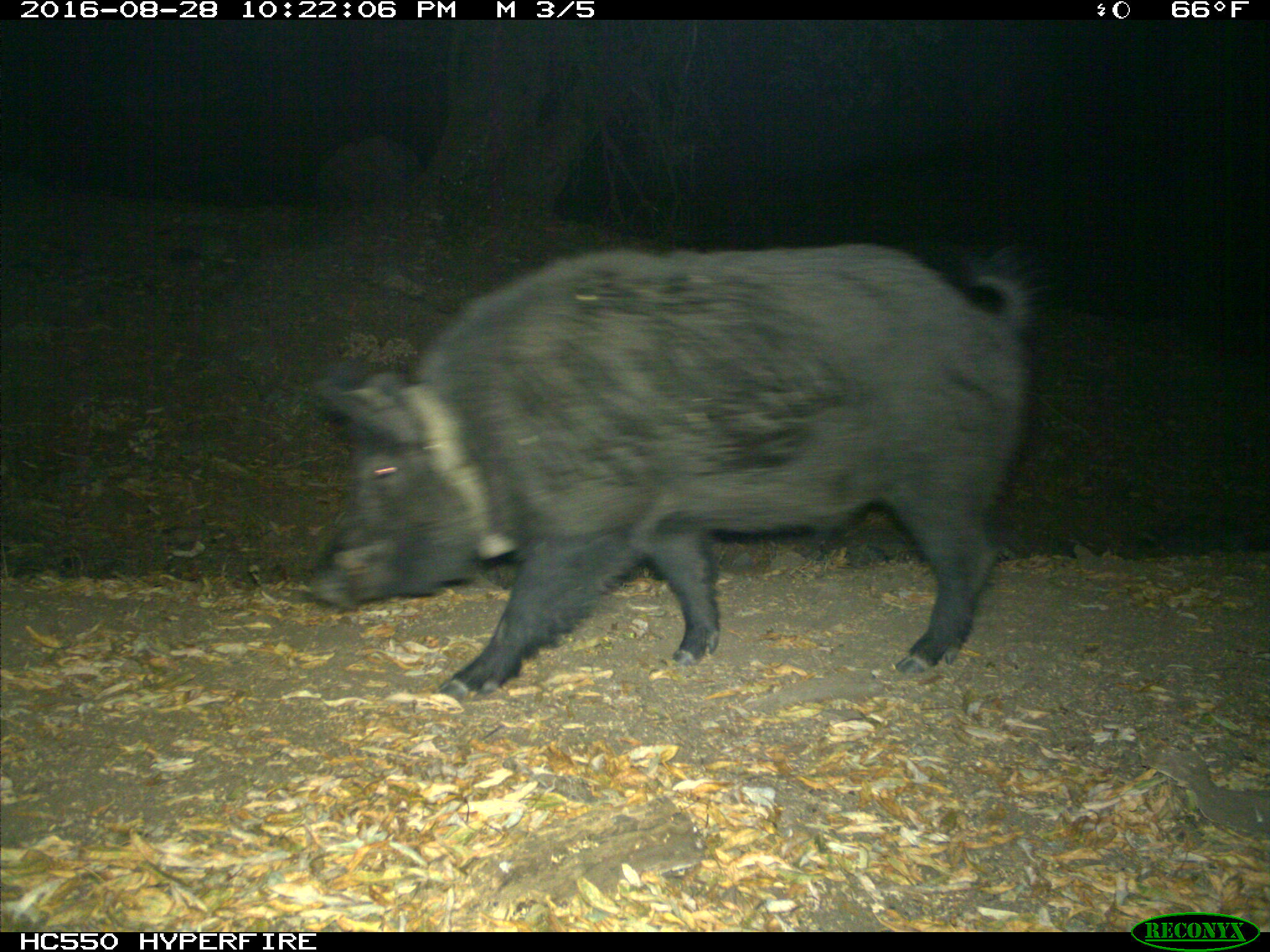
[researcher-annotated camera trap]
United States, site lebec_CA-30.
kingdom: Animalia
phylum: Chordata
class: Mammalia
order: Artiodactyla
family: Suidae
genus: Sus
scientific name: Sus scrofa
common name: wild boar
Sus scrofa (wild boar).